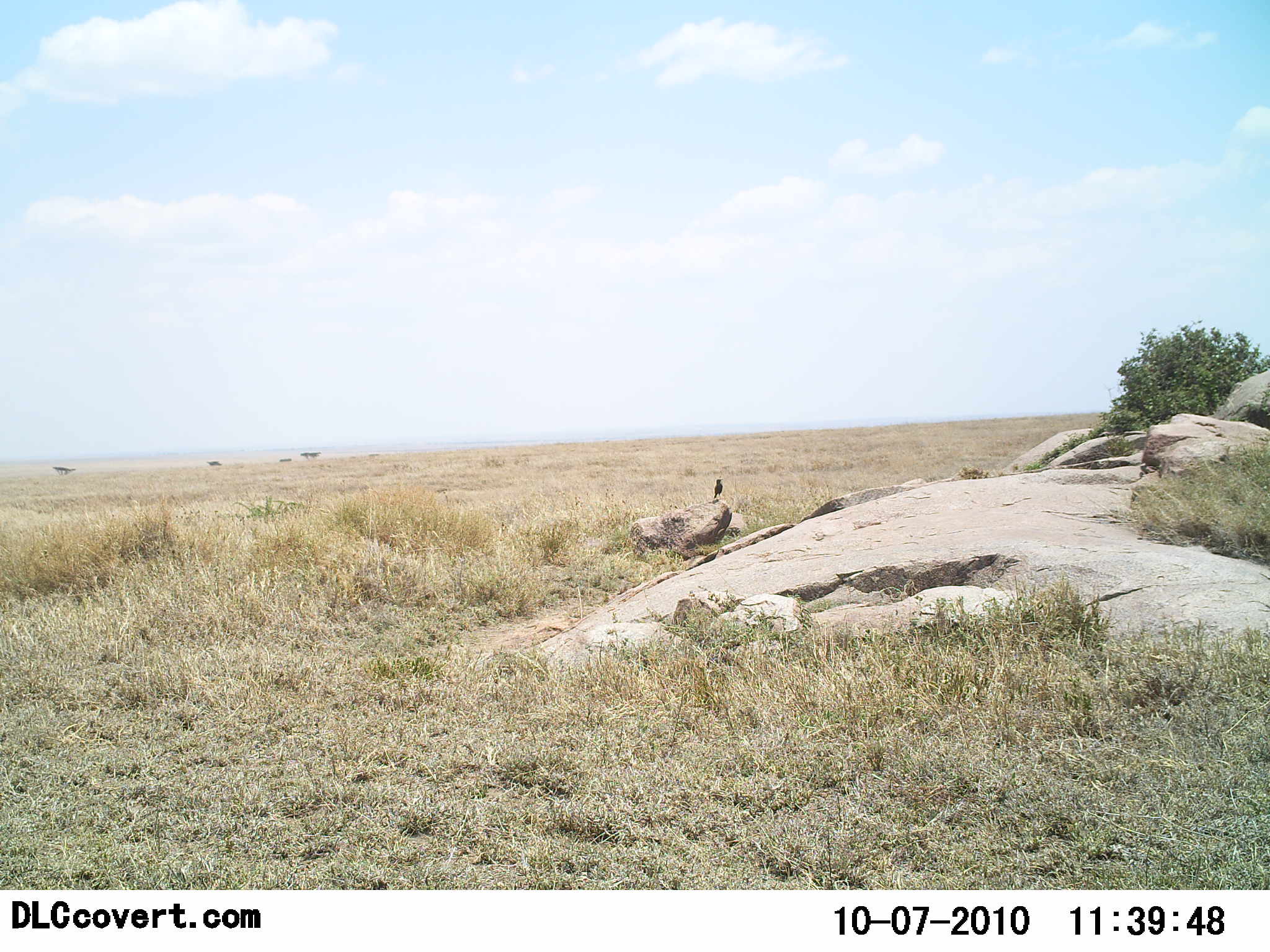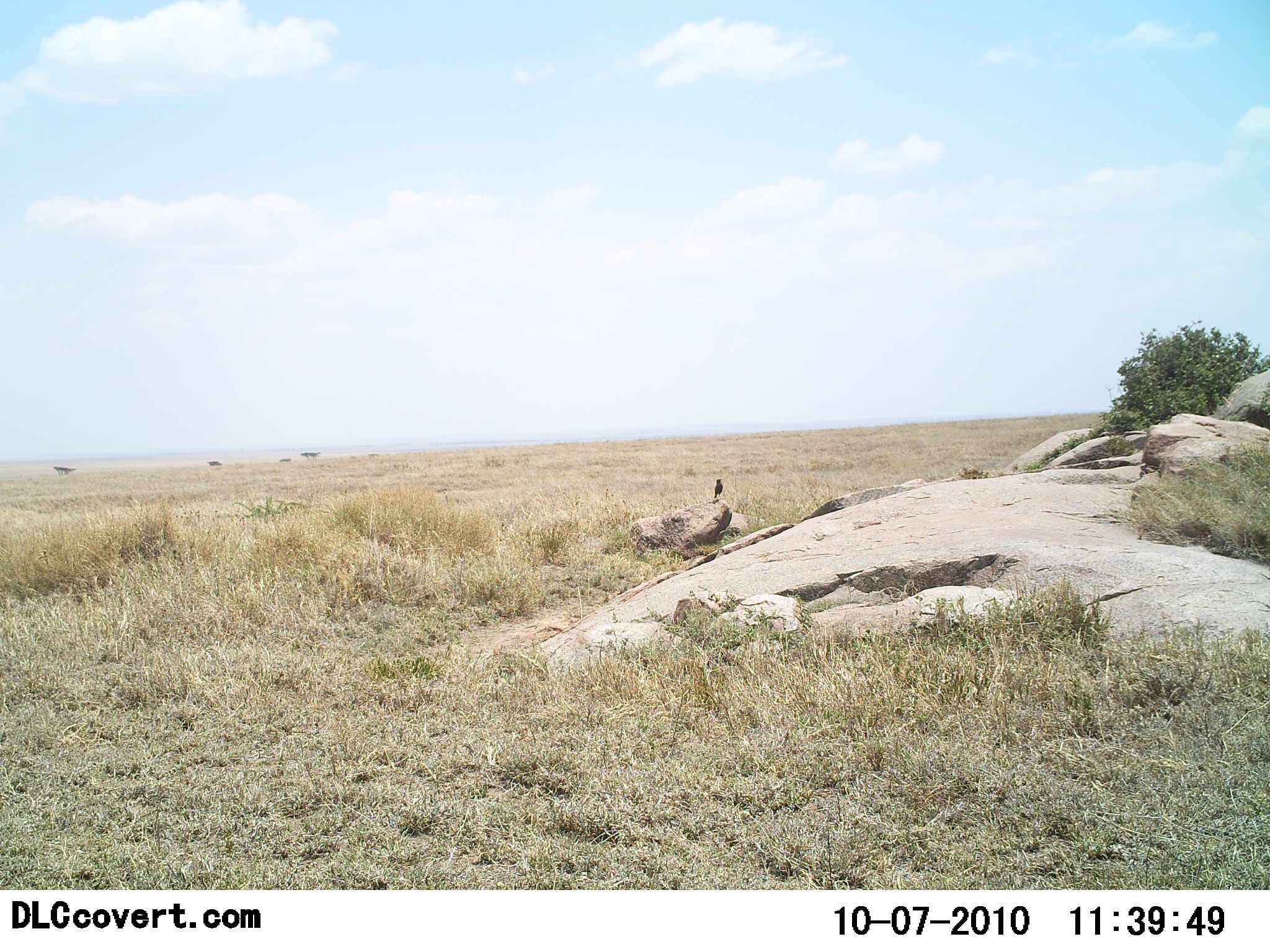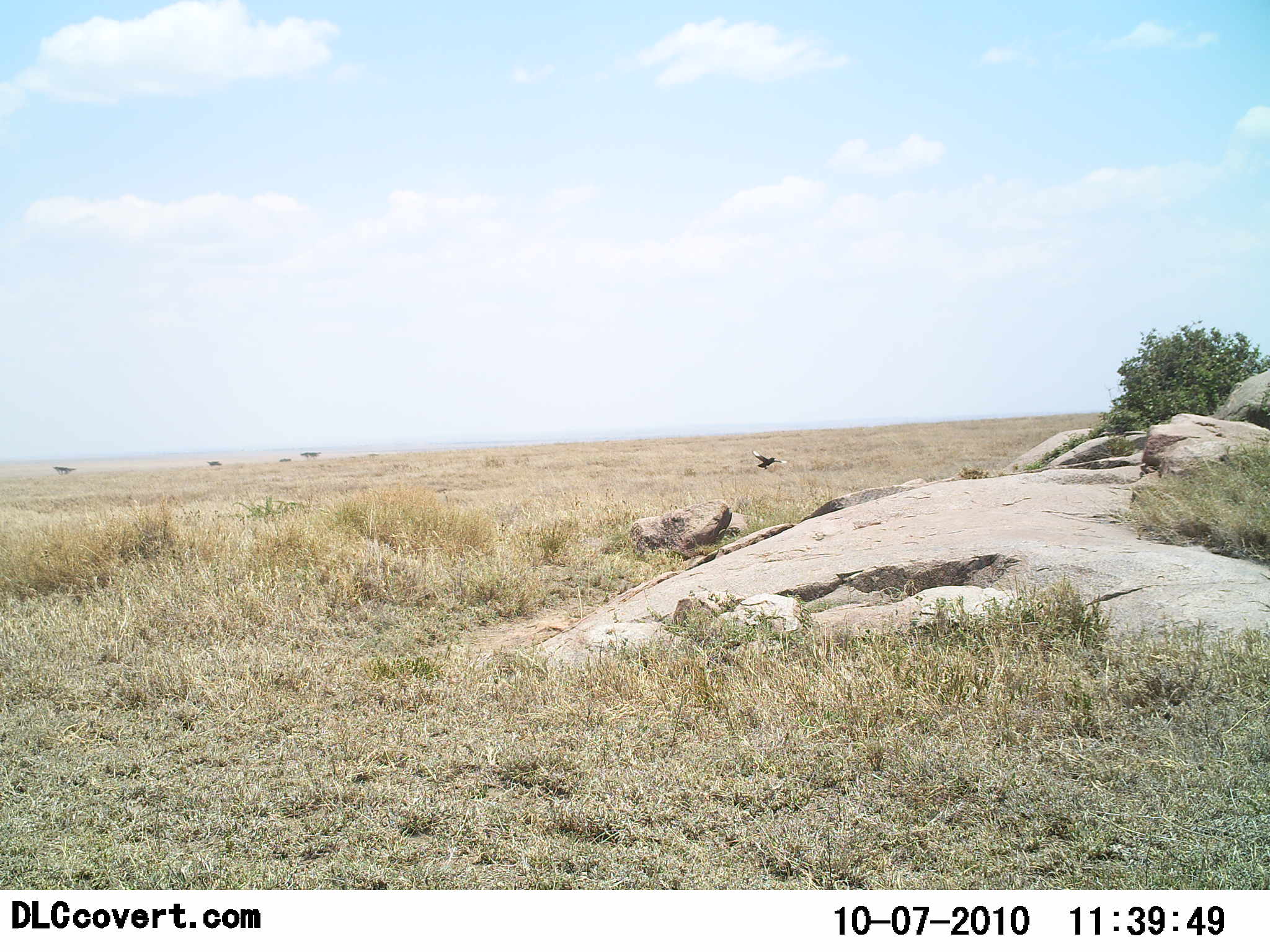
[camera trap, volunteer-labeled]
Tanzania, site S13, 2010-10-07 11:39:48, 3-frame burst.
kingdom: Animalia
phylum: Chordata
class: Aves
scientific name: Aves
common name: bird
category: otherbird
Otherbird (bird) (Aves), count 1. Behavior (volunteer vote fractions): standing 24%, resting 19%, moving 86%, interacting 0%. Young present (vote fraction): 0%. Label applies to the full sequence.